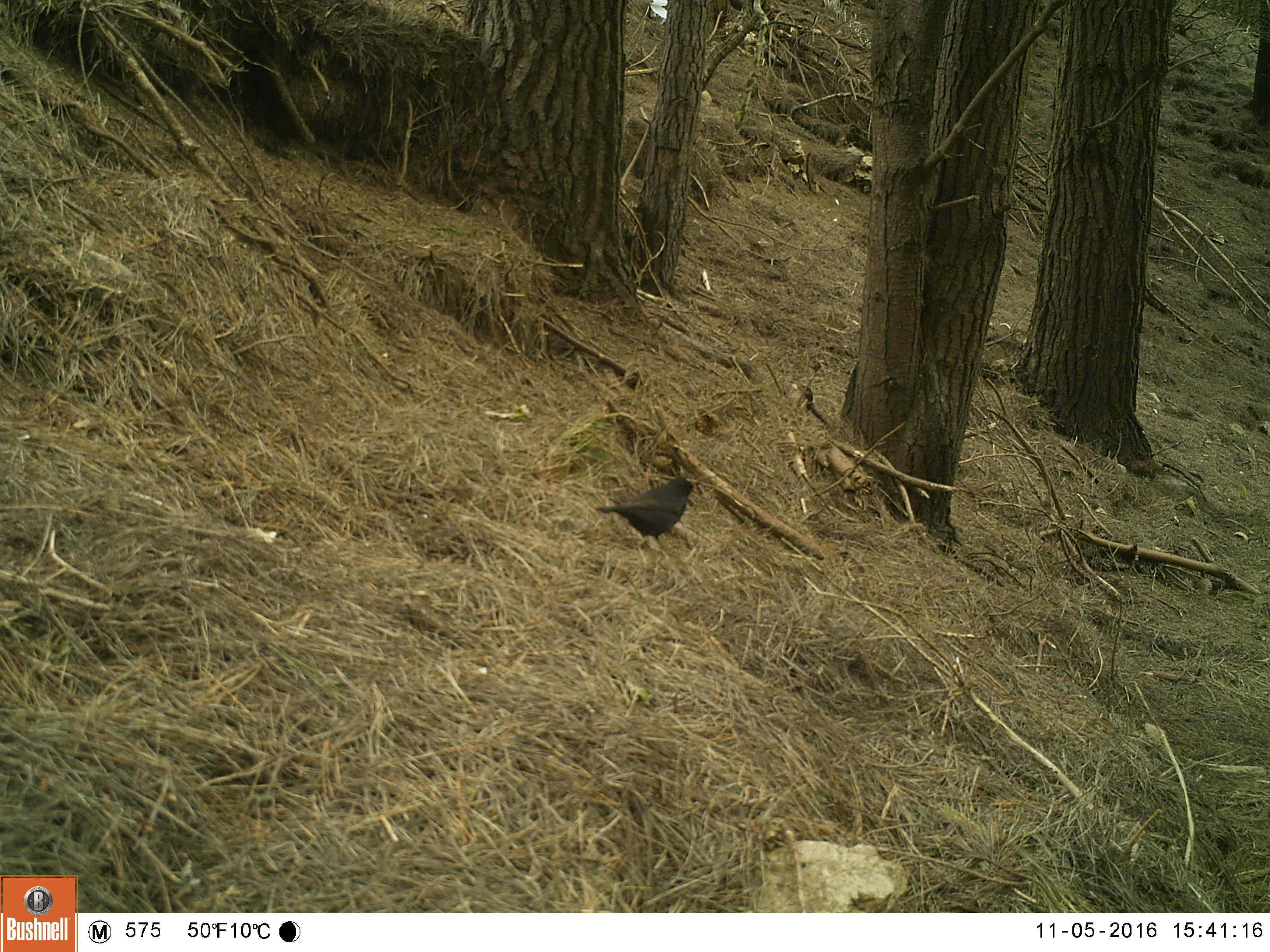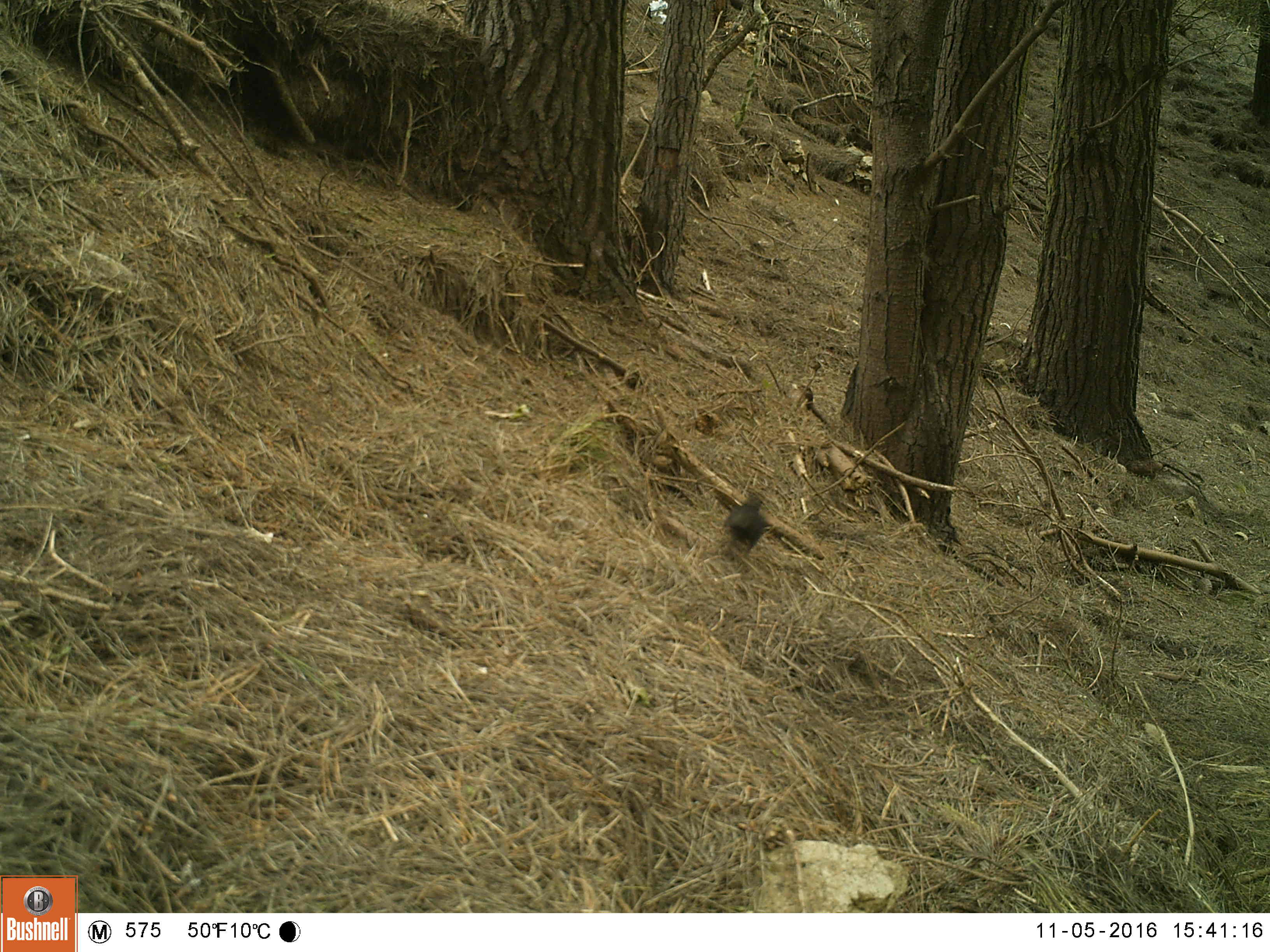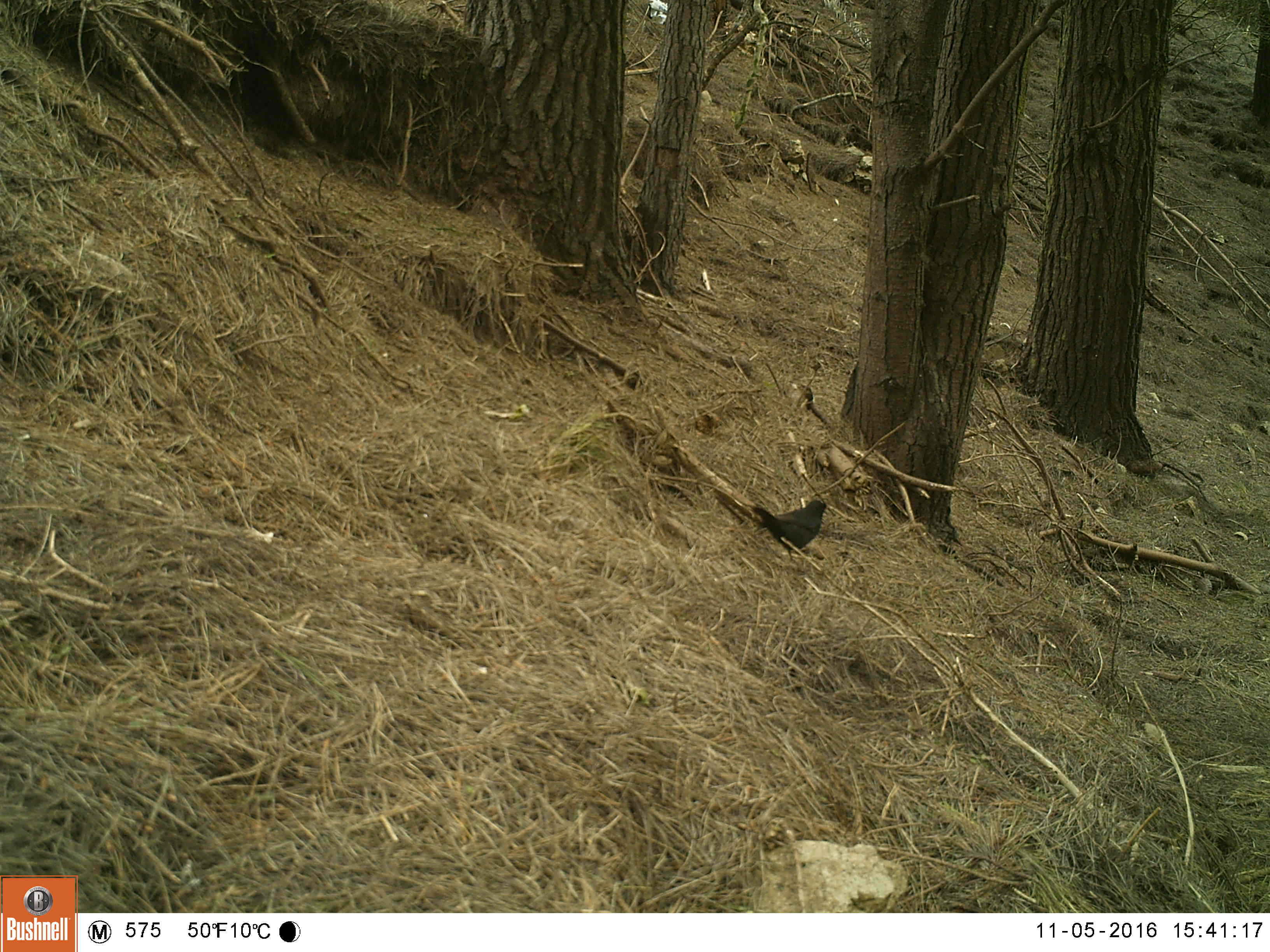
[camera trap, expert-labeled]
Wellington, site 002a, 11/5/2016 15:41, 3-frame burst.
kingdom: Animalia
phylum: Chordata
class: Aves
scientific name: Aves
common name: bird